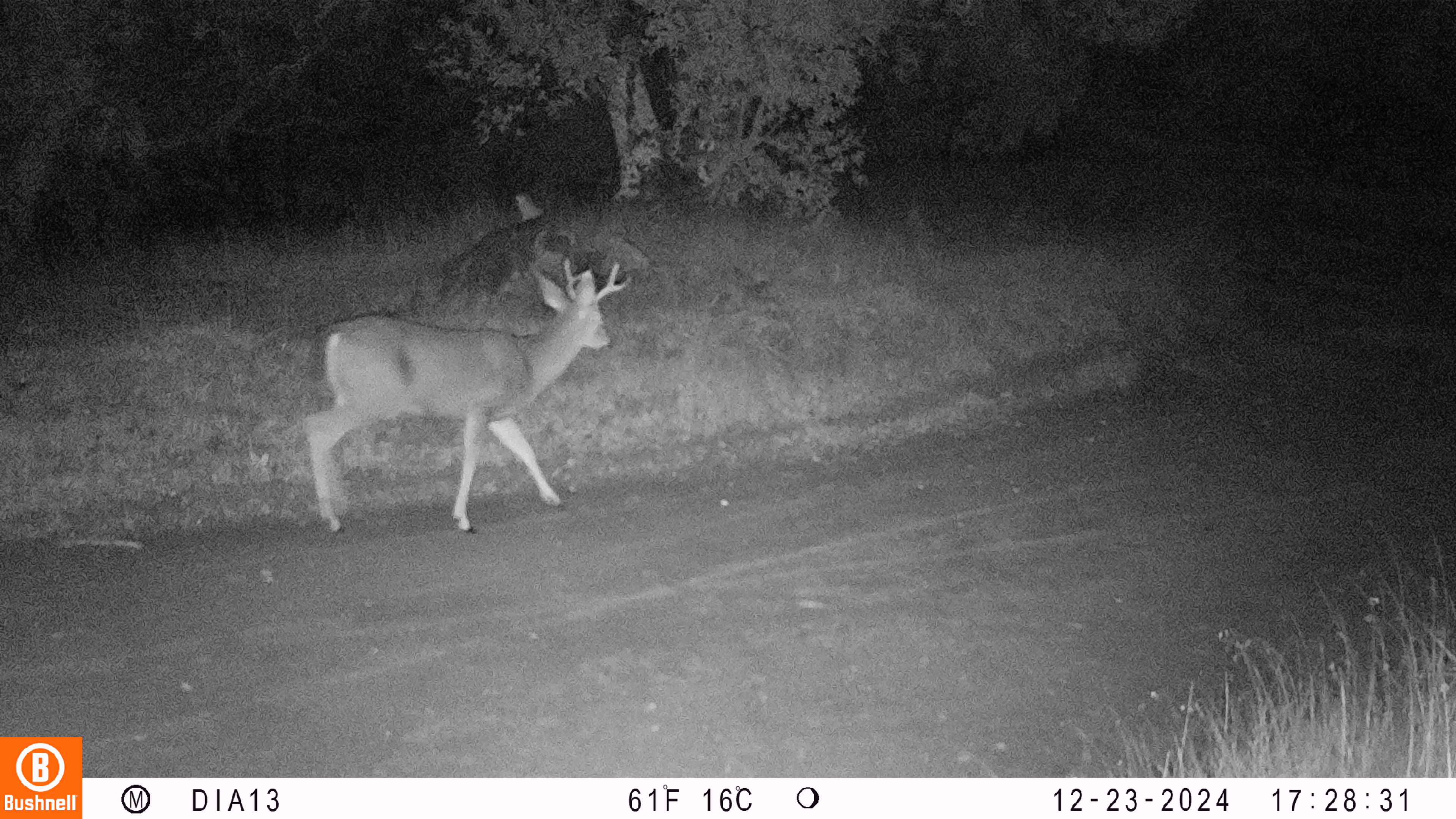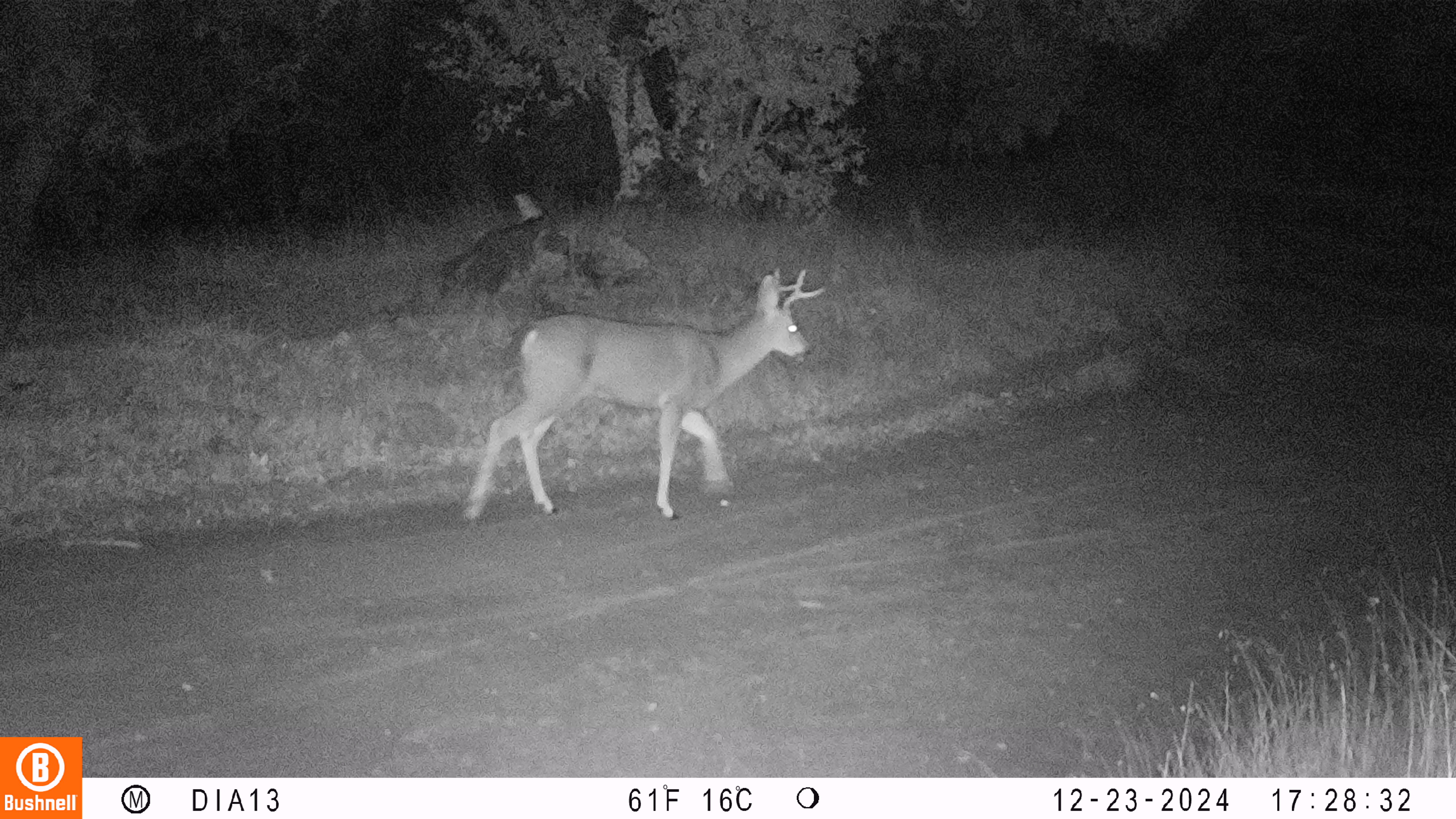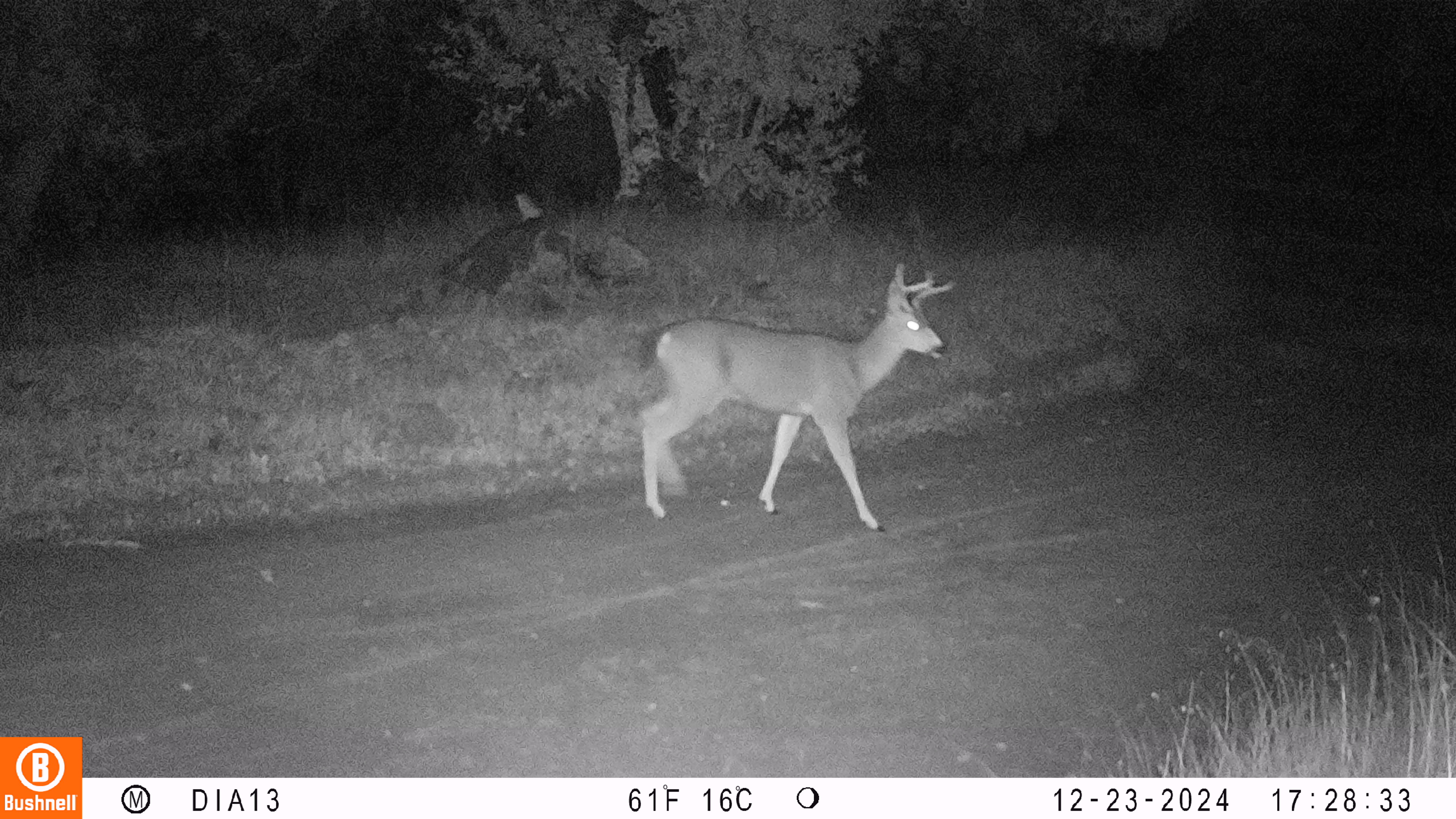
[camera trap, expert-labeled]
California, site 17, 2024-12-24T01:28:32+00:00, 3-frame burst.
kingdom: Animalia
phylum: Chordata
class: Mammalia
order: Artiodactyla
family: Cervidae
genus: Odocoileus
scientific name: Odocoileus hemionus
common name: mule deer